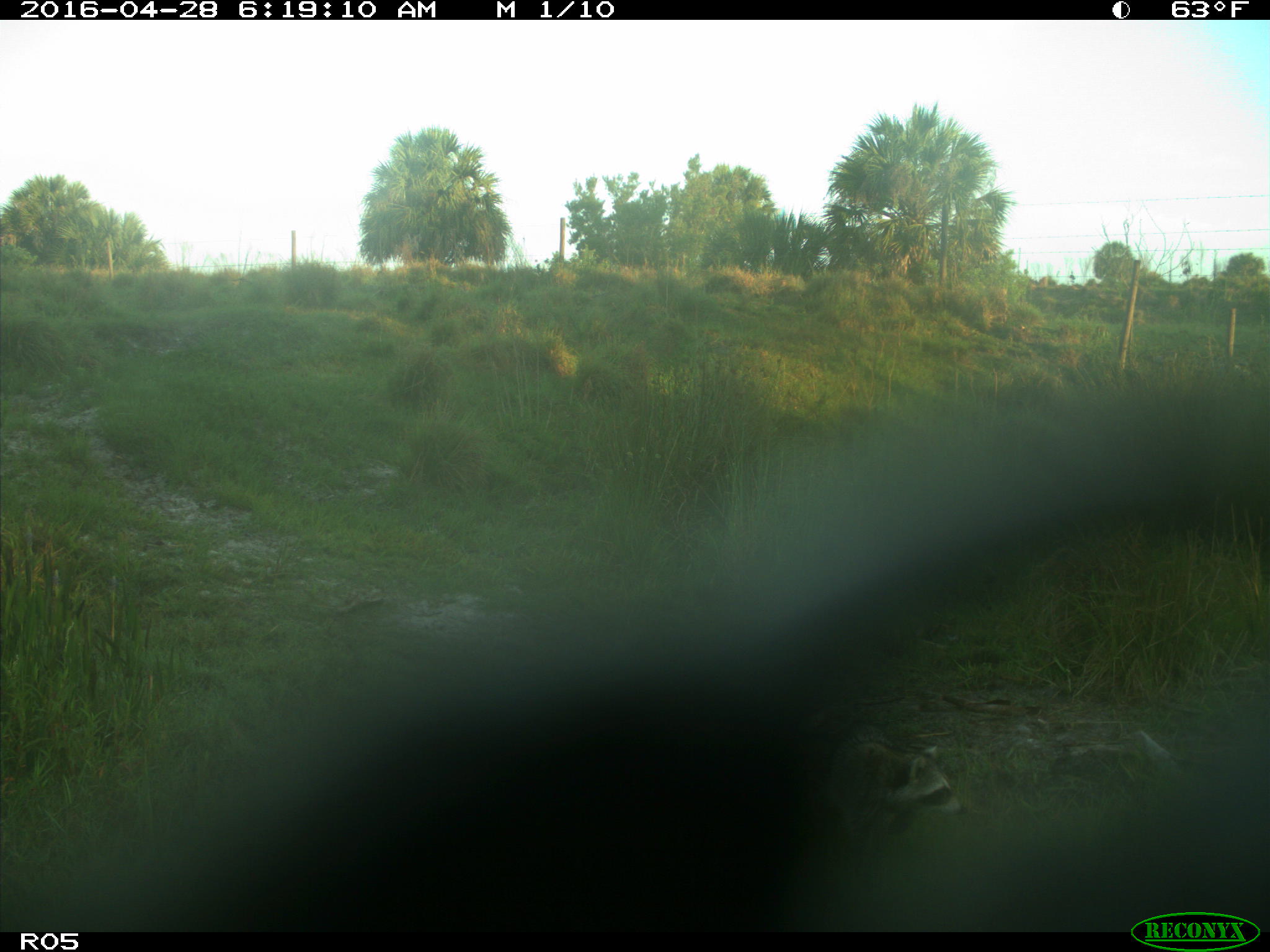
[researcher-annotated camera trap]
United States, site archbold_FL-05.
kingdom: Animalia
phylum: Chordata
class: Mammalia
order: Carnivora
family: Procyonidae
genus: Procyon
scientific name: Procyon lotor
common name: common raccoon